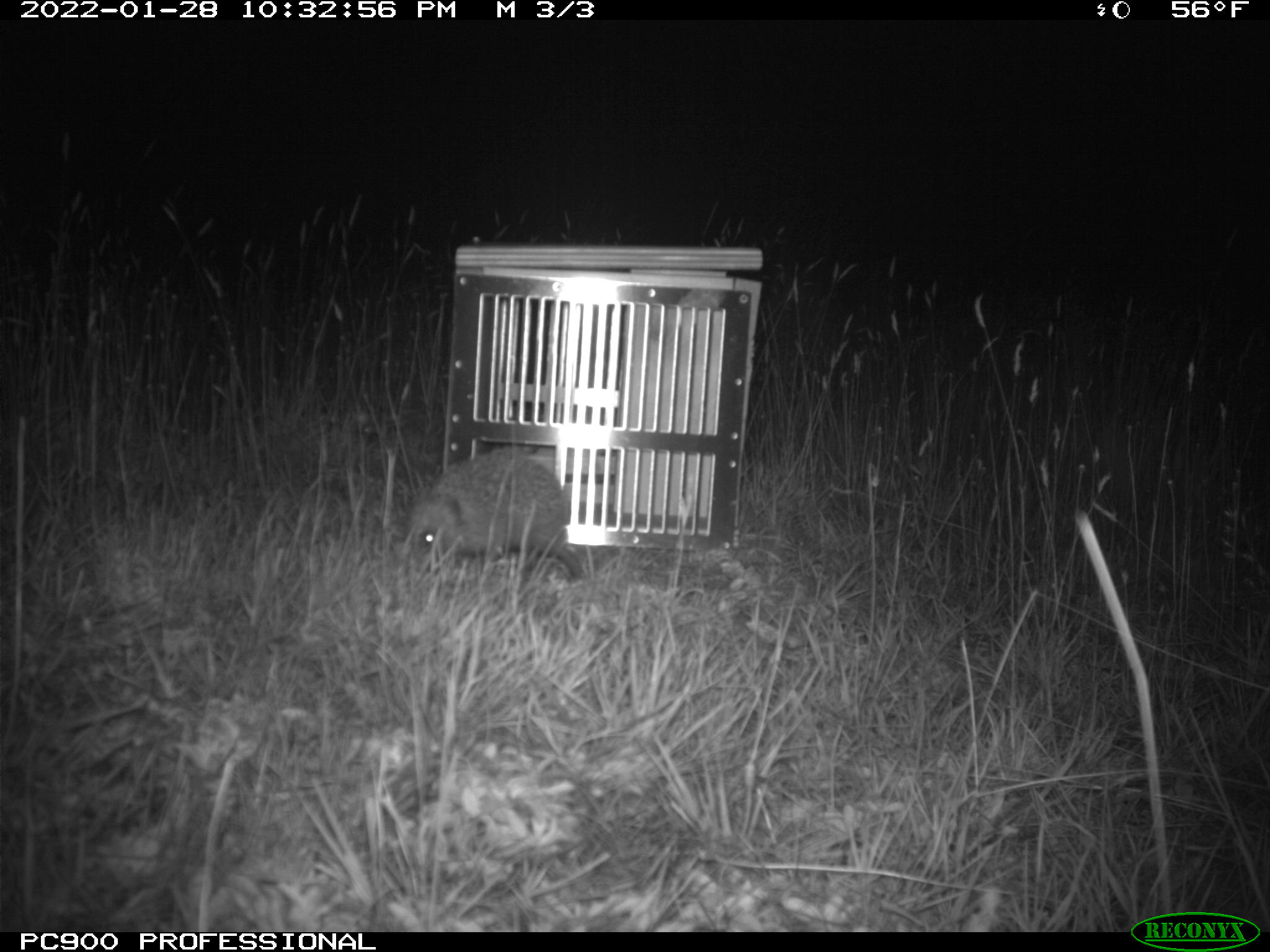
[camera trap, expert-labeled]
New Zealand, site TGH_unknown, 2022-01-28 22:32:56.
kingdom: Animalia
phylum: Chordata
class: Mammalia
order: Eulipotyphla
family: Erinaceidae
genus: Erinaceus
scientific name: Erinaceus europaeus europaeus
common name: european hedgehog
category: hedgehog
Hedgehog (european hedgehog) (Erinaceus europaeus europaeus).